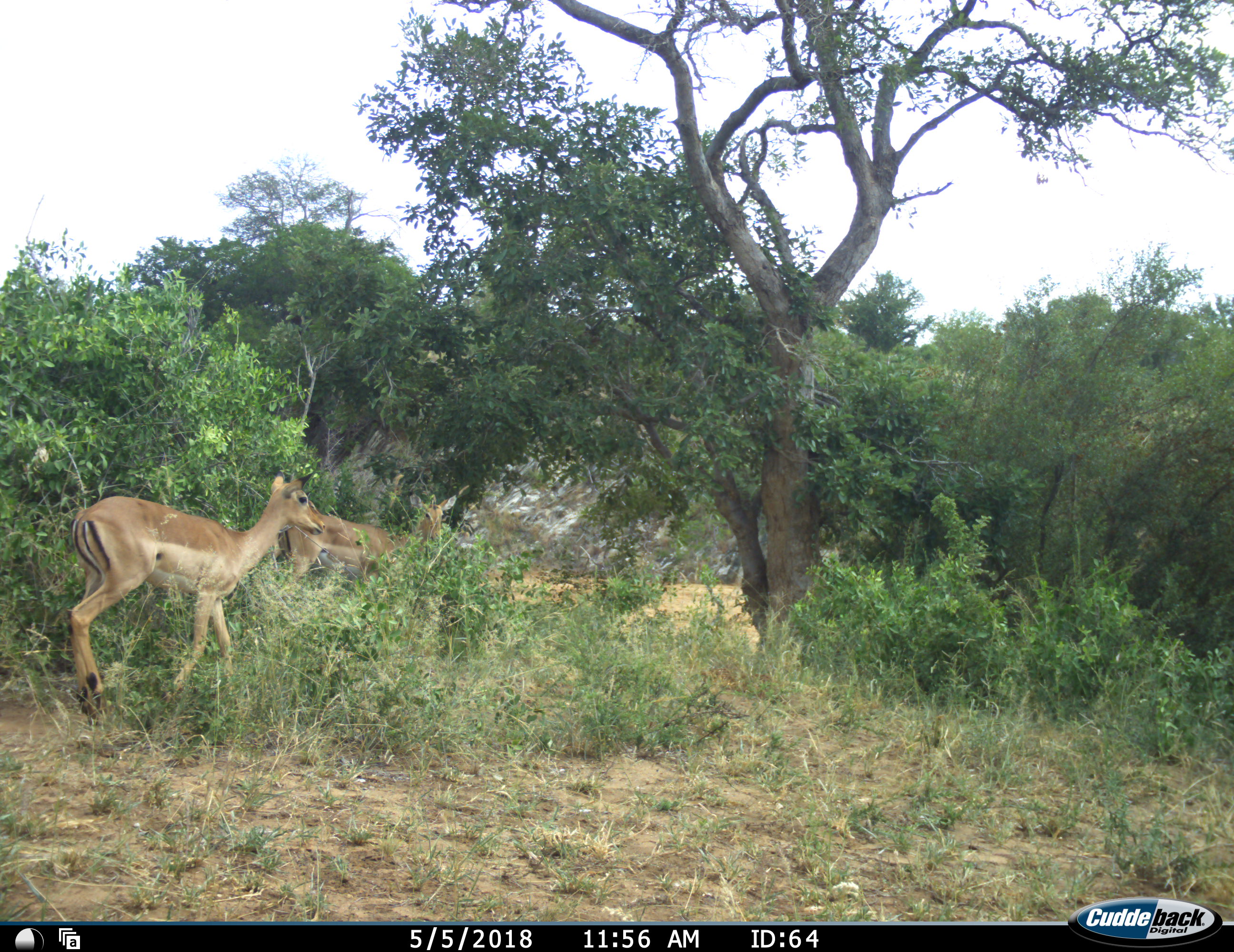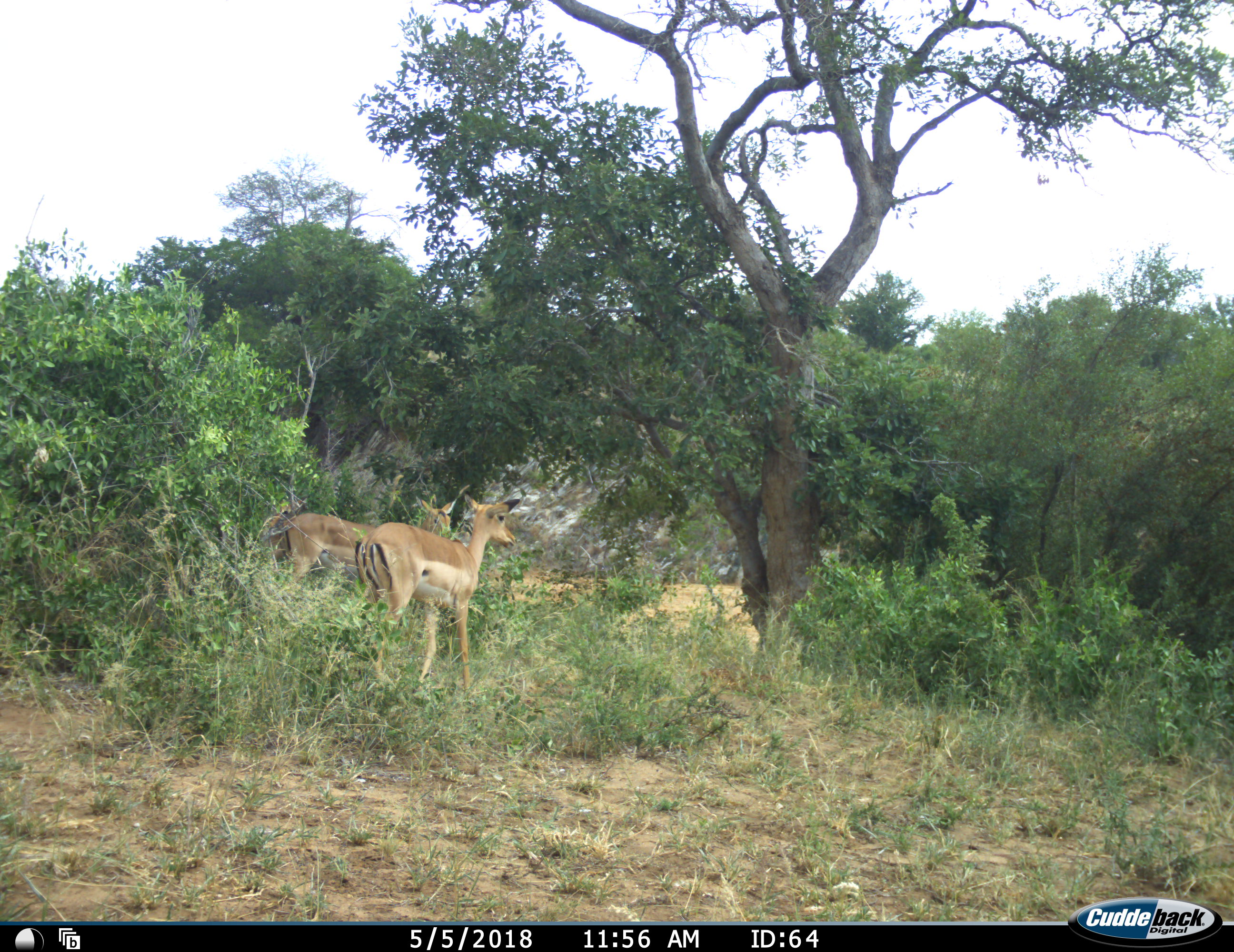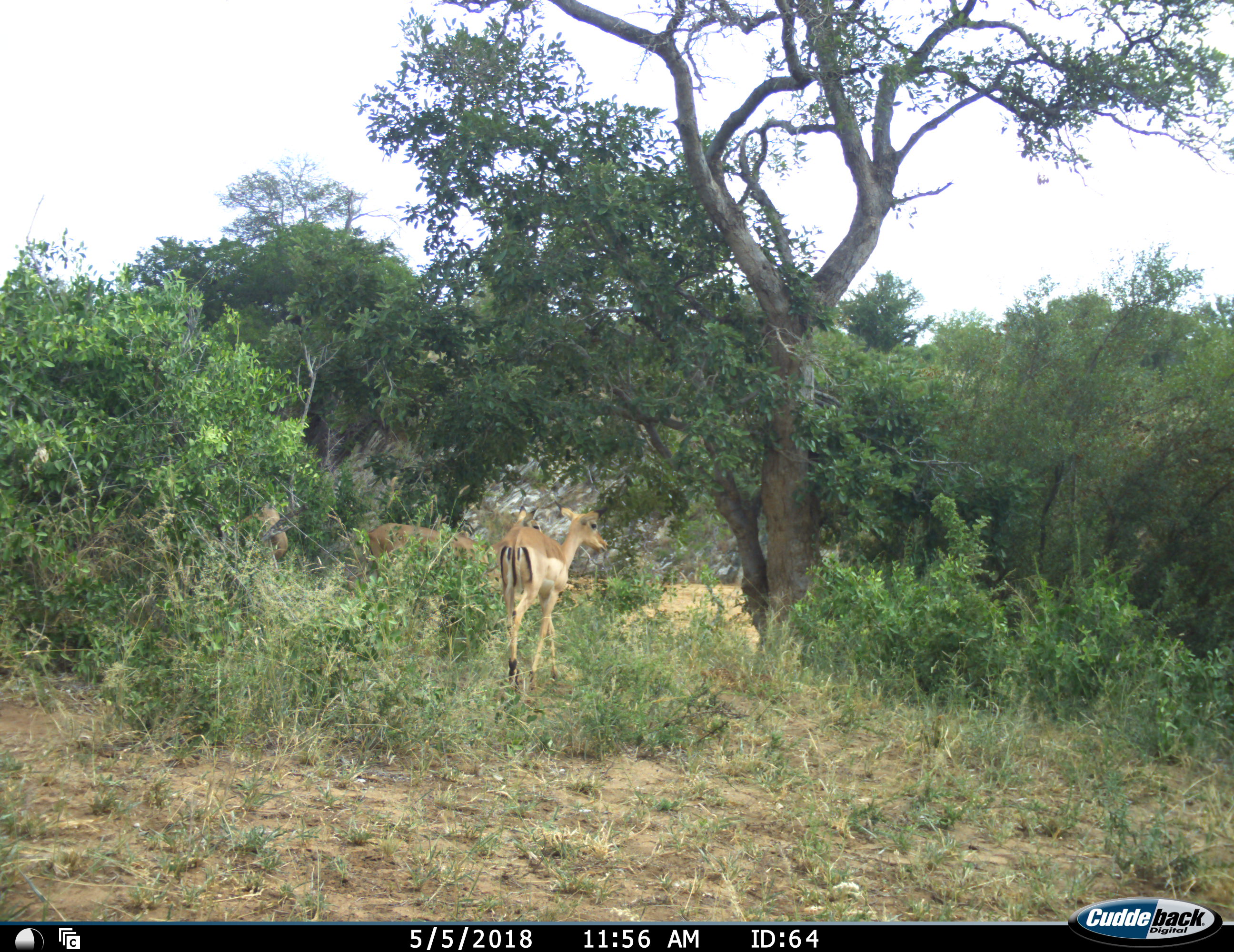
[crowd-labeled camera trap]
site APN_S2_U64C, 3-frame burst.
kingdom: Animalia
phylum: Chordata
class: Mammalia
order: Artiodactyla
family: Bovidae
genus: Aepyceros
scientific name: Aepyceros melampus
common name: impala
Impala (Aepyceros melampus), count 2. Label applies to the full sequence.